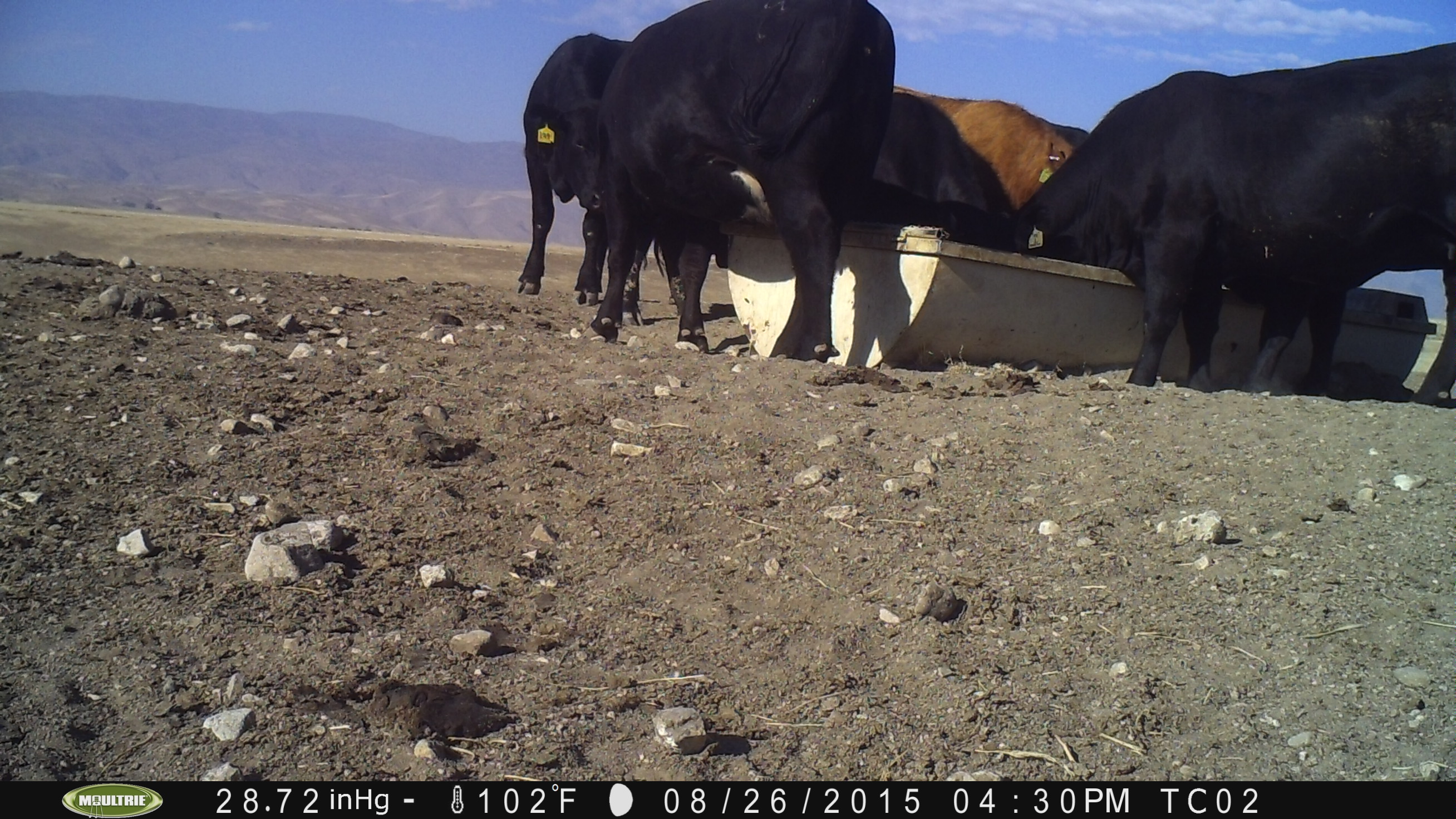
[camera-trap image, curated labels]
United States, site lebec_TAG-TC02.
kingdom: Animalia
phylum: Chordata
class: Mammalia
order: Artiodactyla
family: Bovidae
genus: Bos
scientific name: Bos taurus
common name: domestic cow